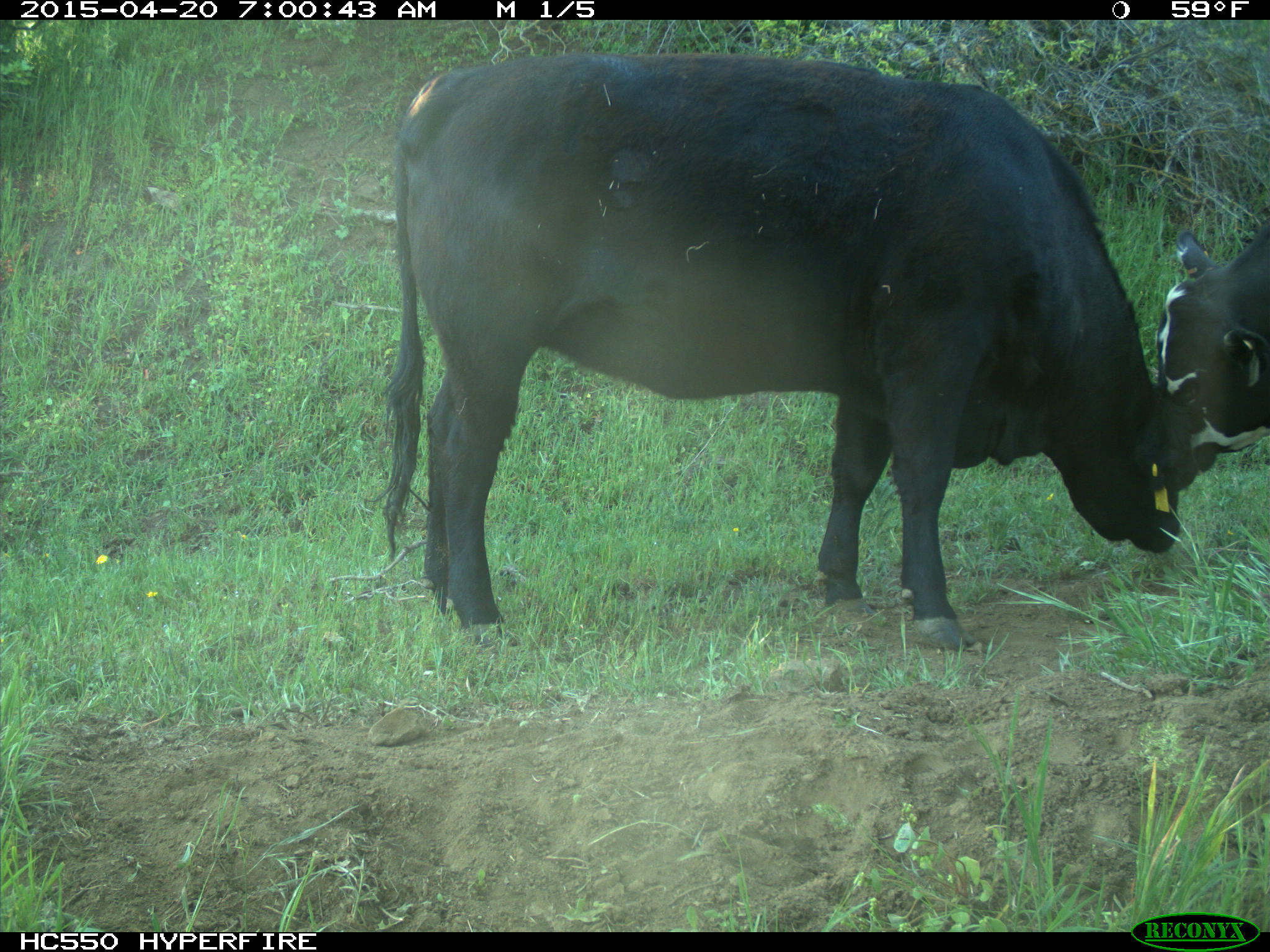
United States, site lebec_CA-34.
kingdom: Animalia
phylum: Chordata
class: Mammalia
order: Artiodactyla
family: Bovidae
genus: Bos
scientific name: Bos taurus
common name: domestic cow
Bos taurus (domestic cow).